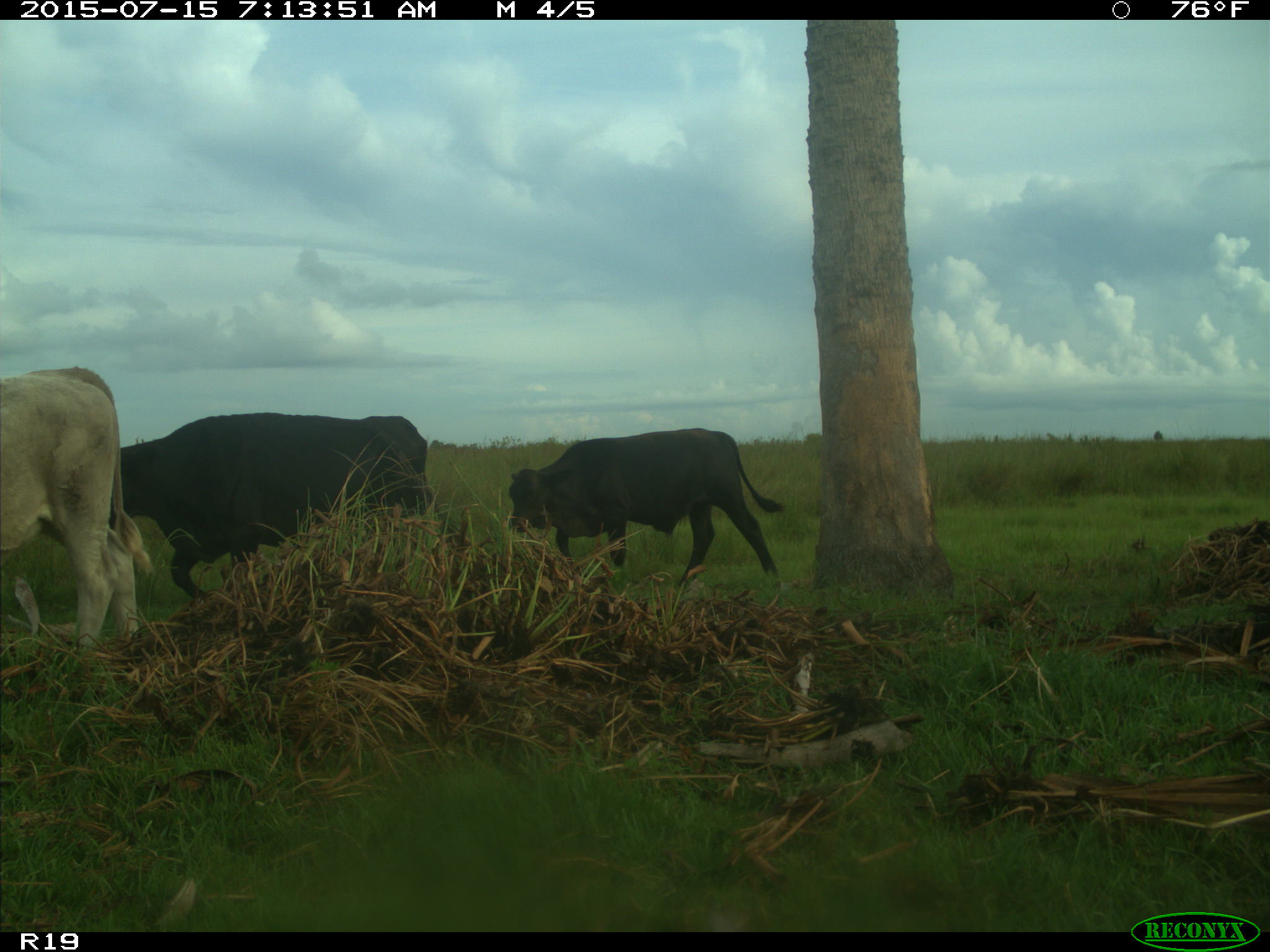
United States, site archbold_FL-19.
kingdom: Animalia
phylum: Chordata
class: Mammalia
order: Artiodactyla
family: Bovidae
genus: Bos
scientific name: Bos taurus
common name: domestic cow